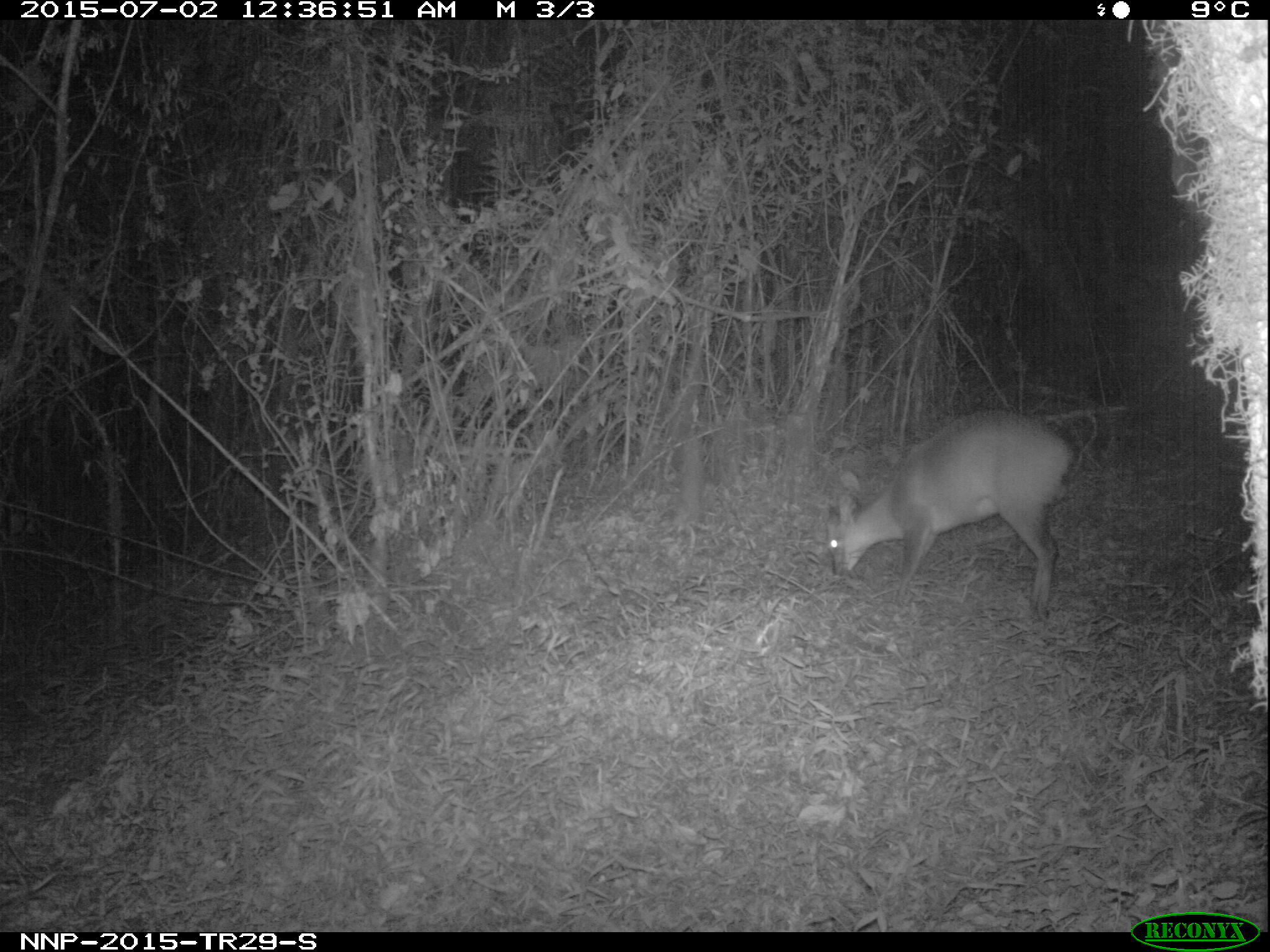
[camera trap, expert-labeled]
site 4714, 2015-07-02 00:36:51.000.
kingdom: Animalia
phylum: Chordata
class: Mammalia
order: Artiodactyla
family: Bovidae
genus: Cephalophus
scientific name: Cephalophus nigrifrons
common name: black-fronted duiker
Cephalophus nigrifrons (black-fronted duiker), count 1.